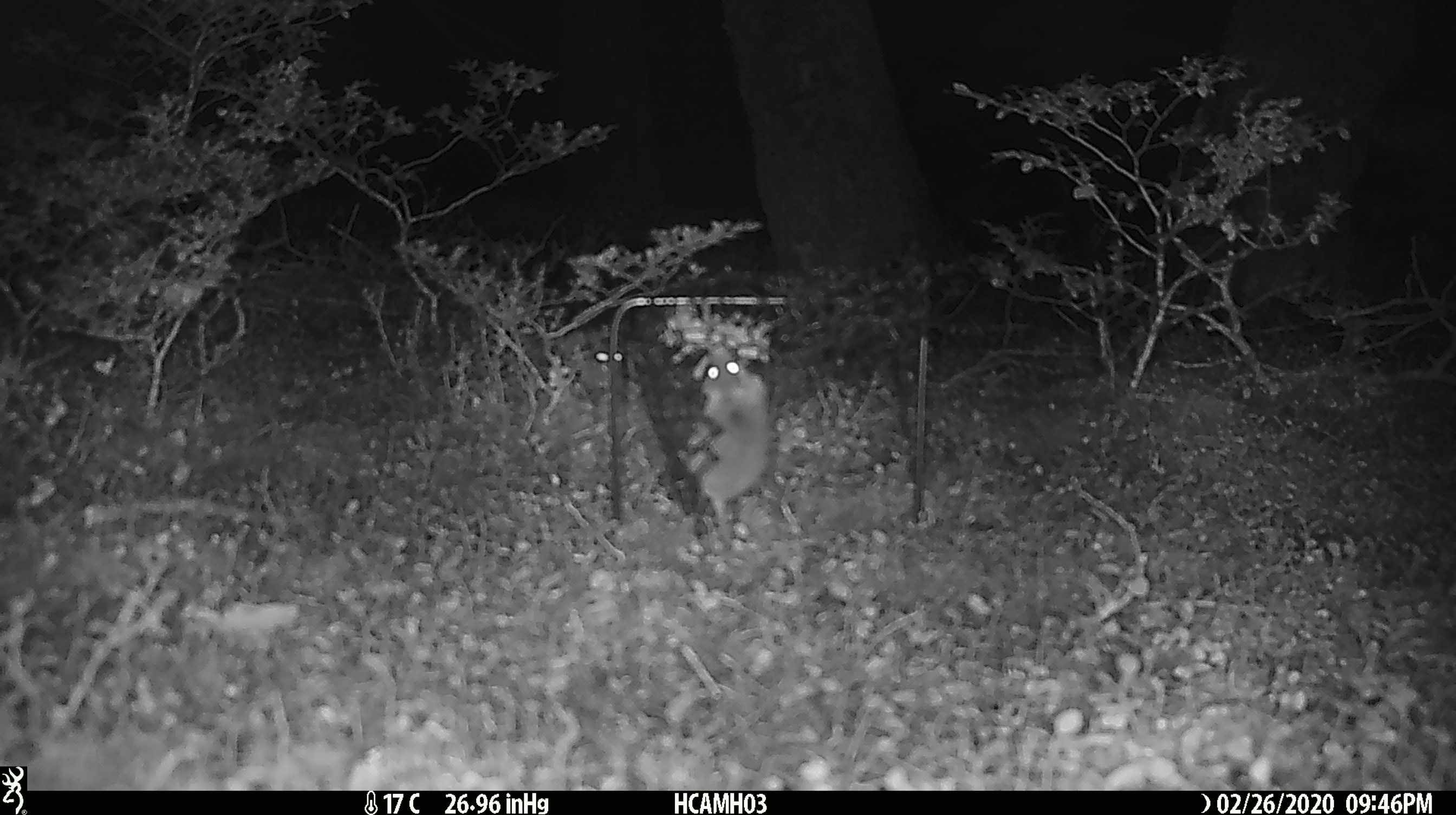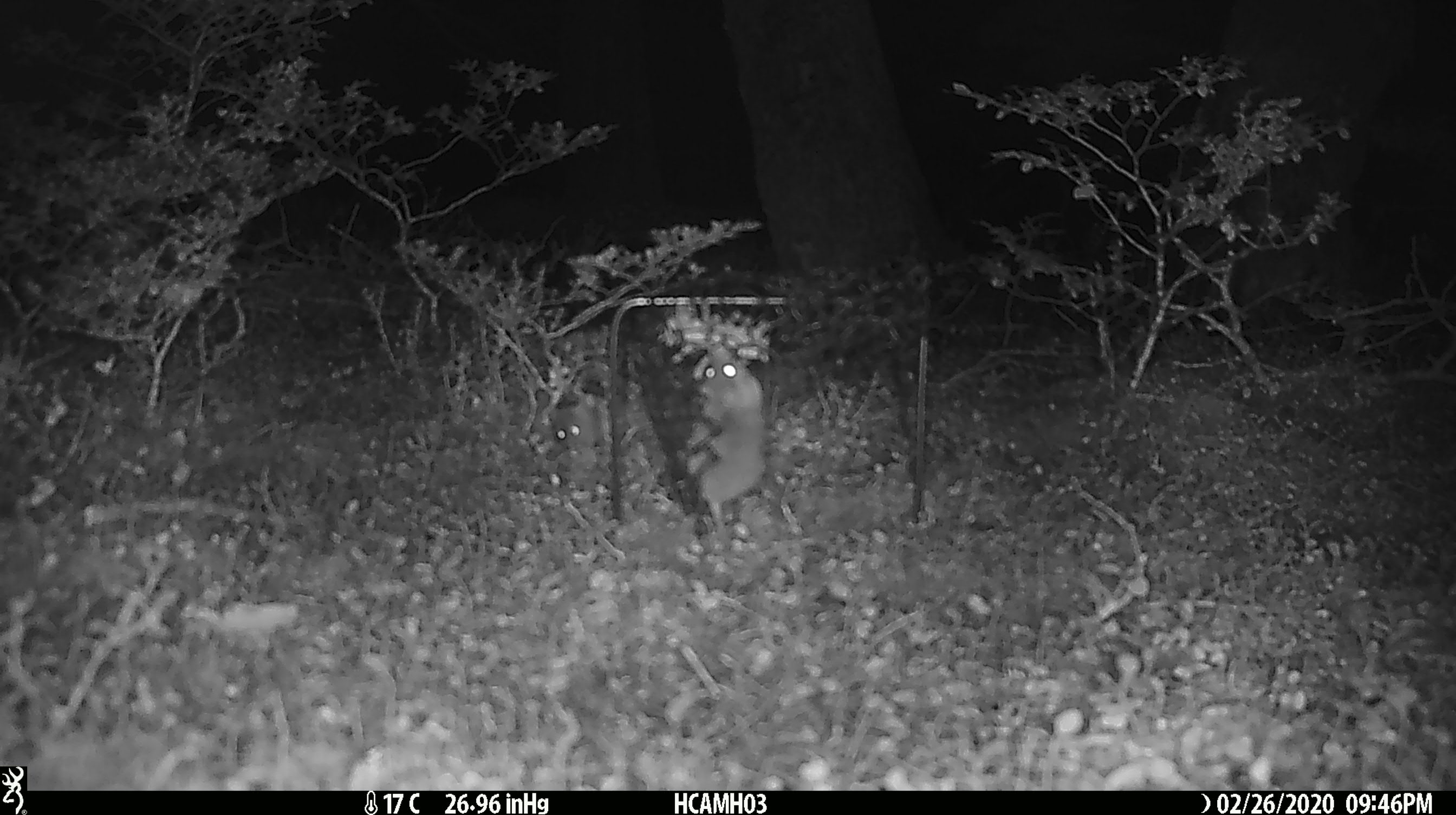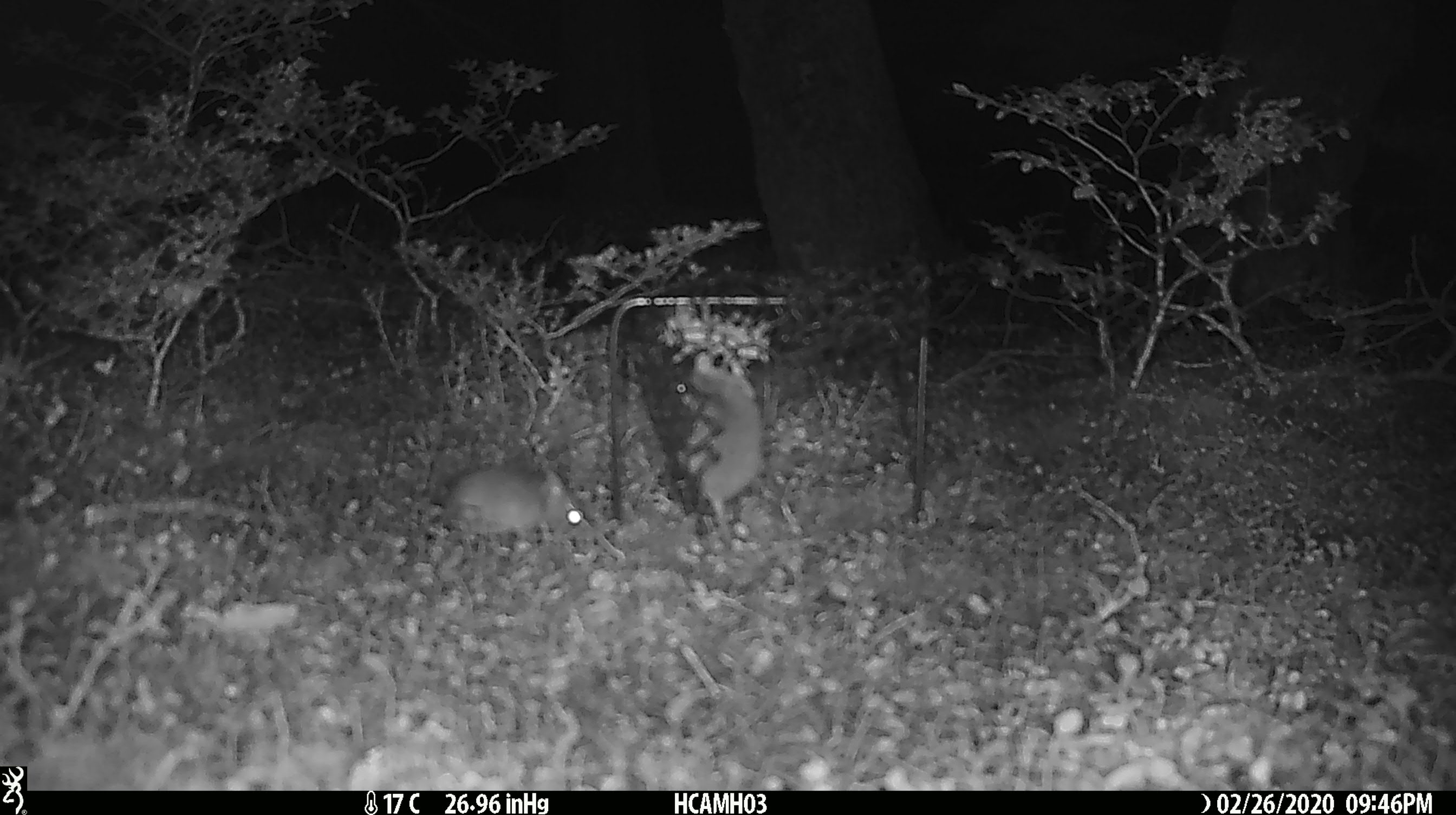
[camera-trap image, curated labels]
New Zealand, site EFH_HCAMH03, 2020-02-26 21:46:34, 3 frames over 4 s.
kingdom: Animalia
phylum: Chordata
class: Mammalia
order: Rodentia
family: Muridae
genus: Mus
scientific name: Mus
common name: mouse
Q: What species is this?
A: Mouse (Mus).